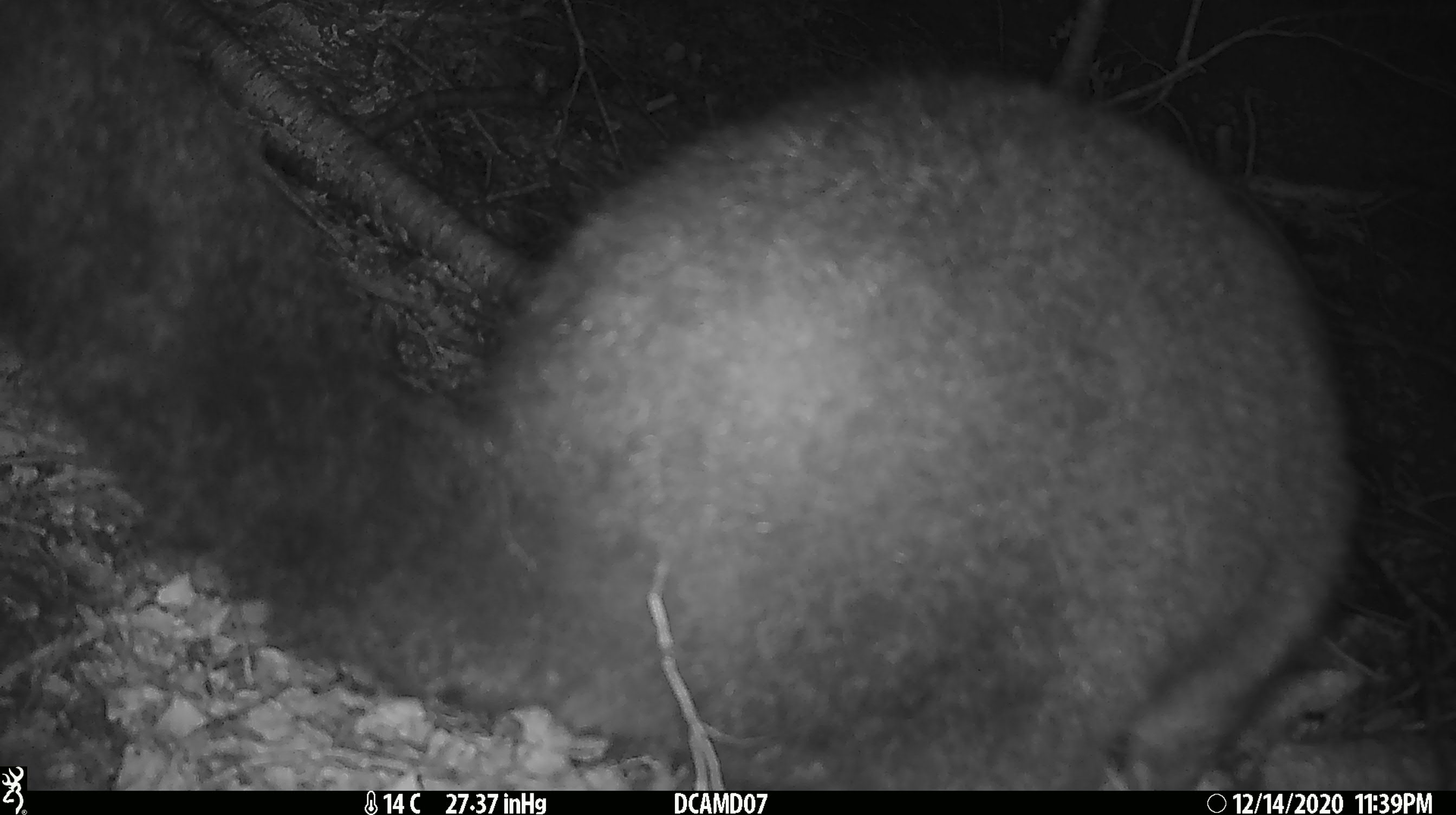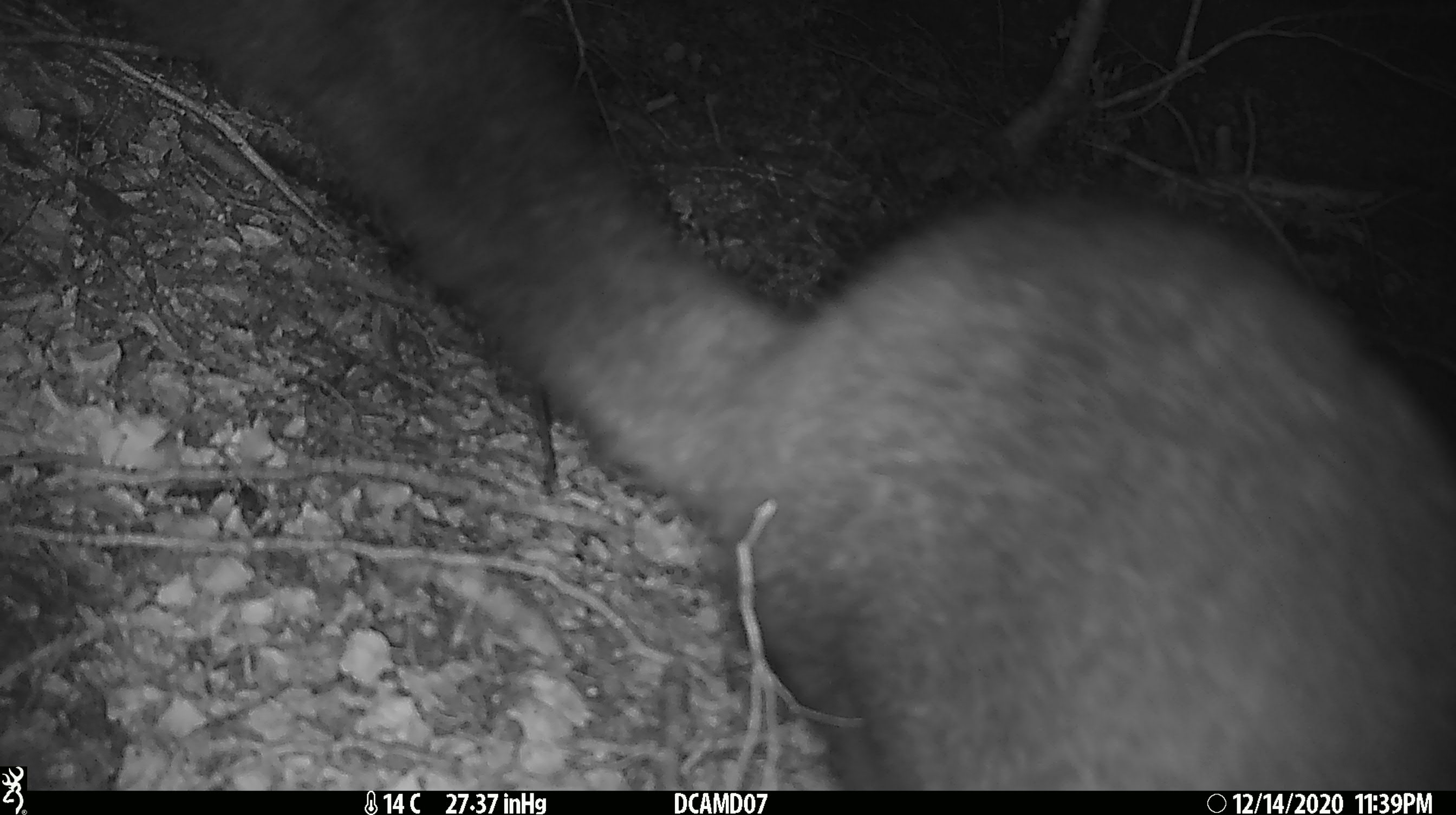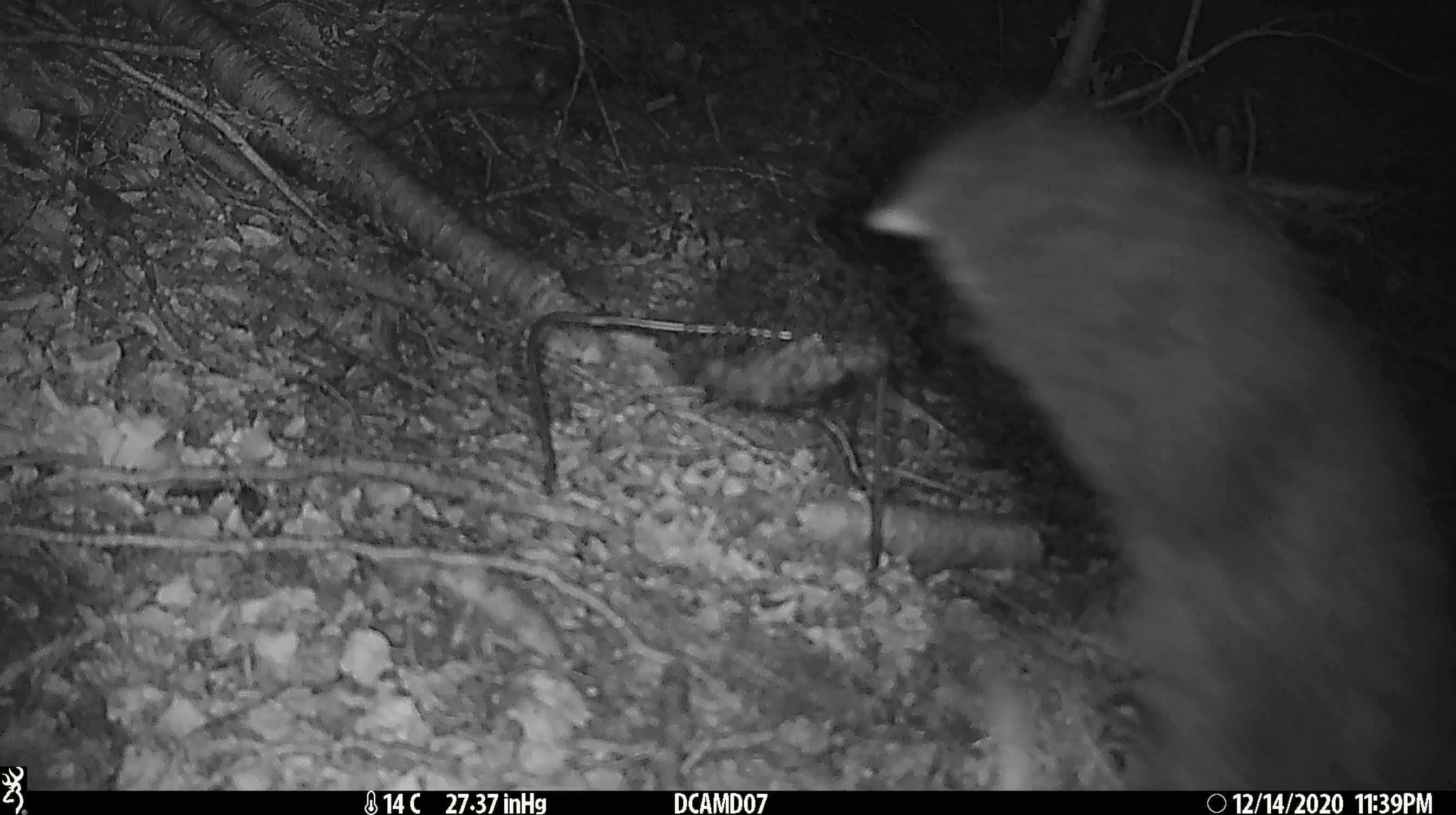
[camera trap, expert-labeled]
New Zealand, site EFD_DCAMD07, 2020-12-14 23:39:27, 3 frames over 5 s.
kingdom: Animalia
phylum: Chordata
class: Mammalia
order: Diprotodontia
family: Phalangeridae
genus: Trichosurus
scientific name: Trichosurus vulpecula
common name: common brushtail possum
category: possum